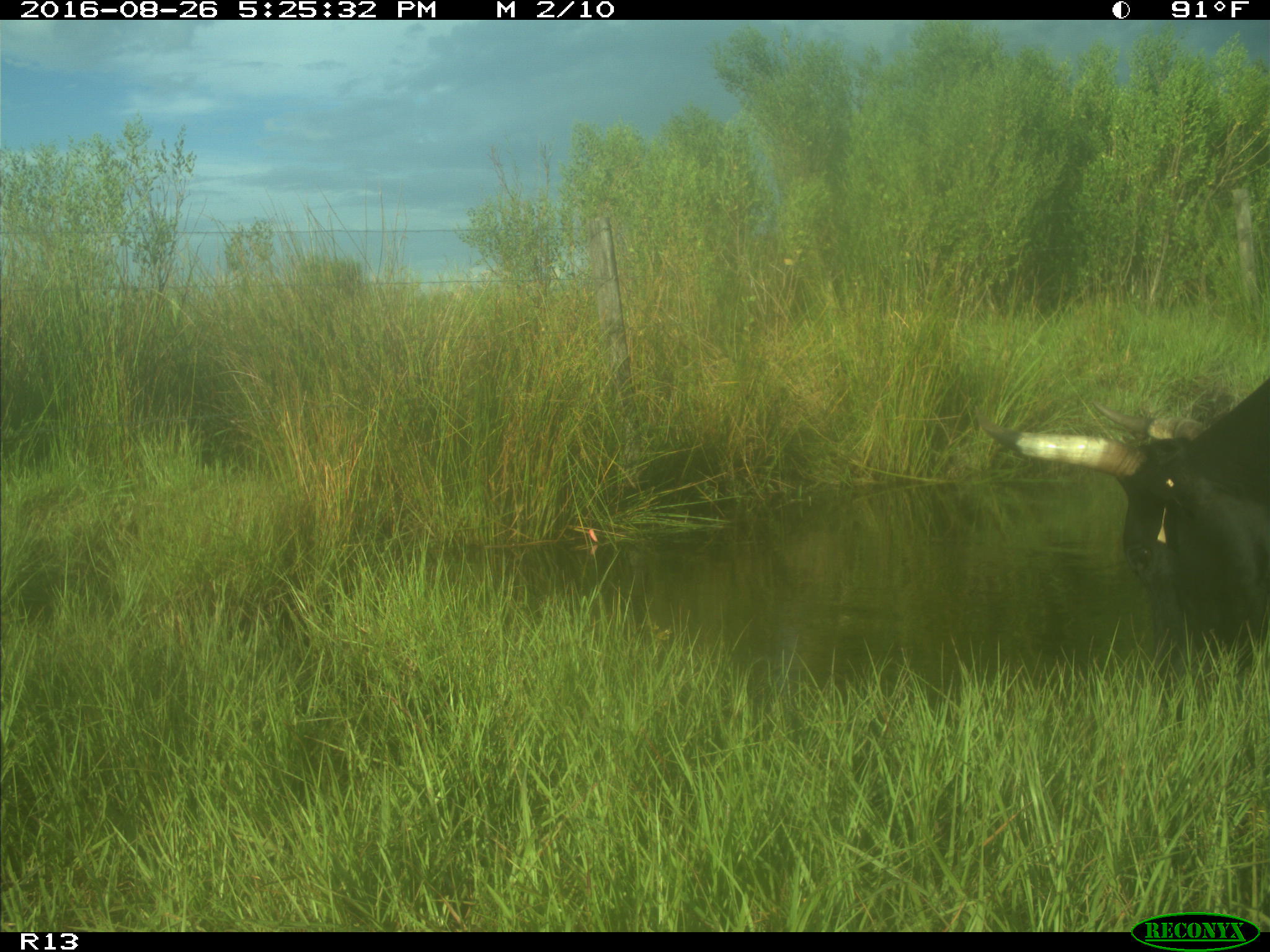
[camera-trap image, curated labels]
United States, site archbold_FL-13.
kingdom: Animalia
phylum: Chordata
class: Mammalia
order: Artiodactyla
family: Bovidae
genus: Bos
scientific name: Bos taurus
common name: domestic cow